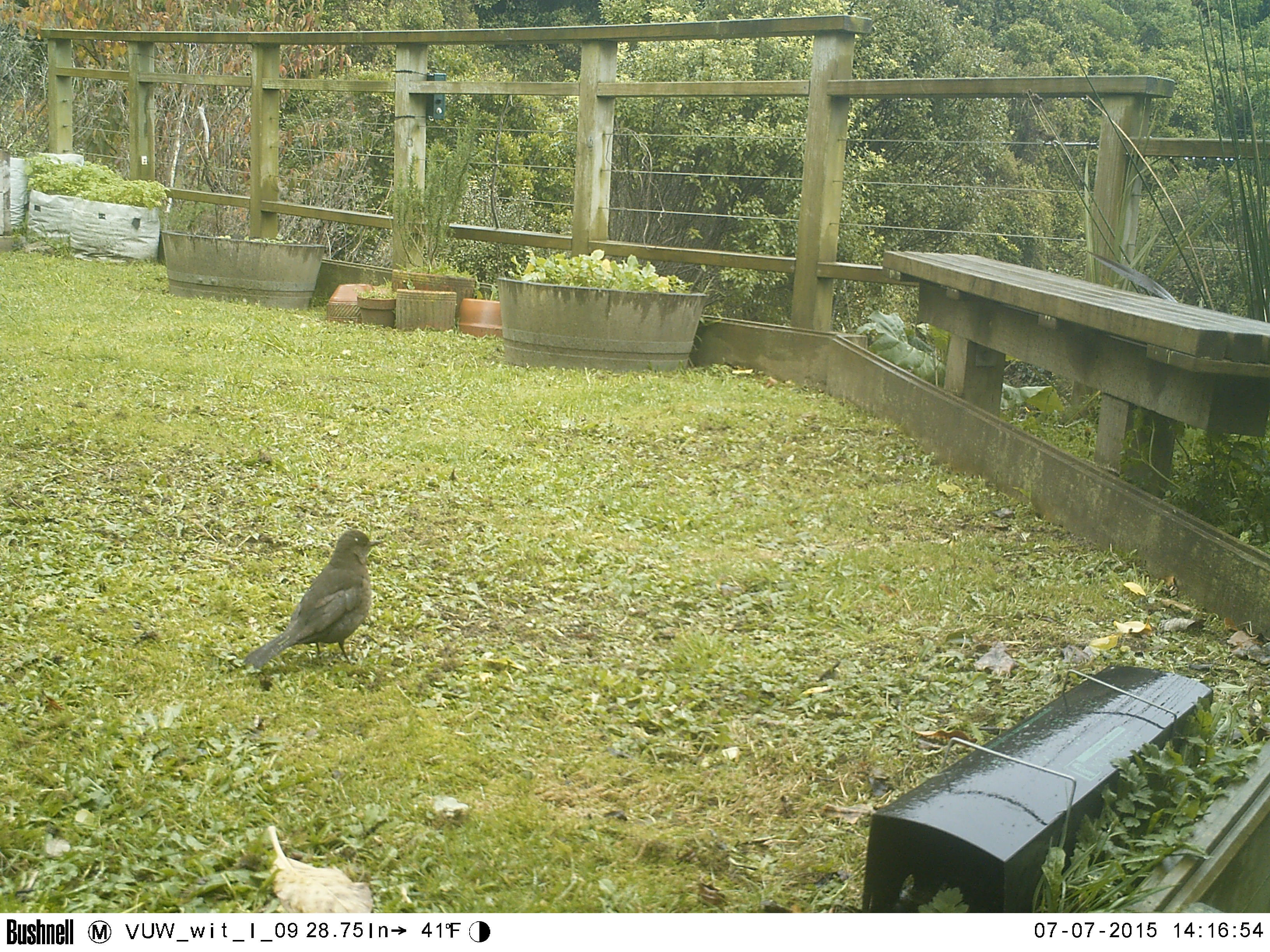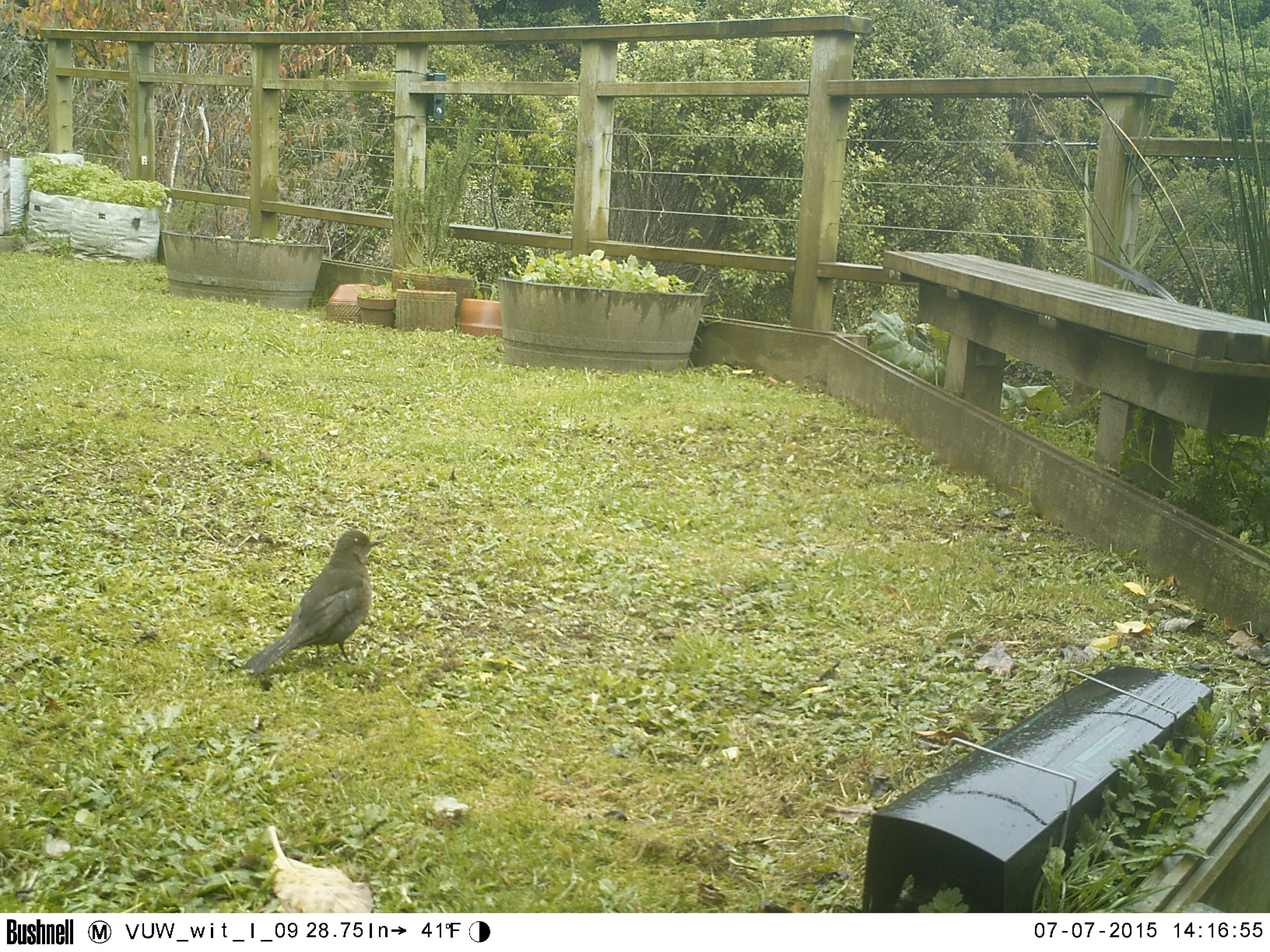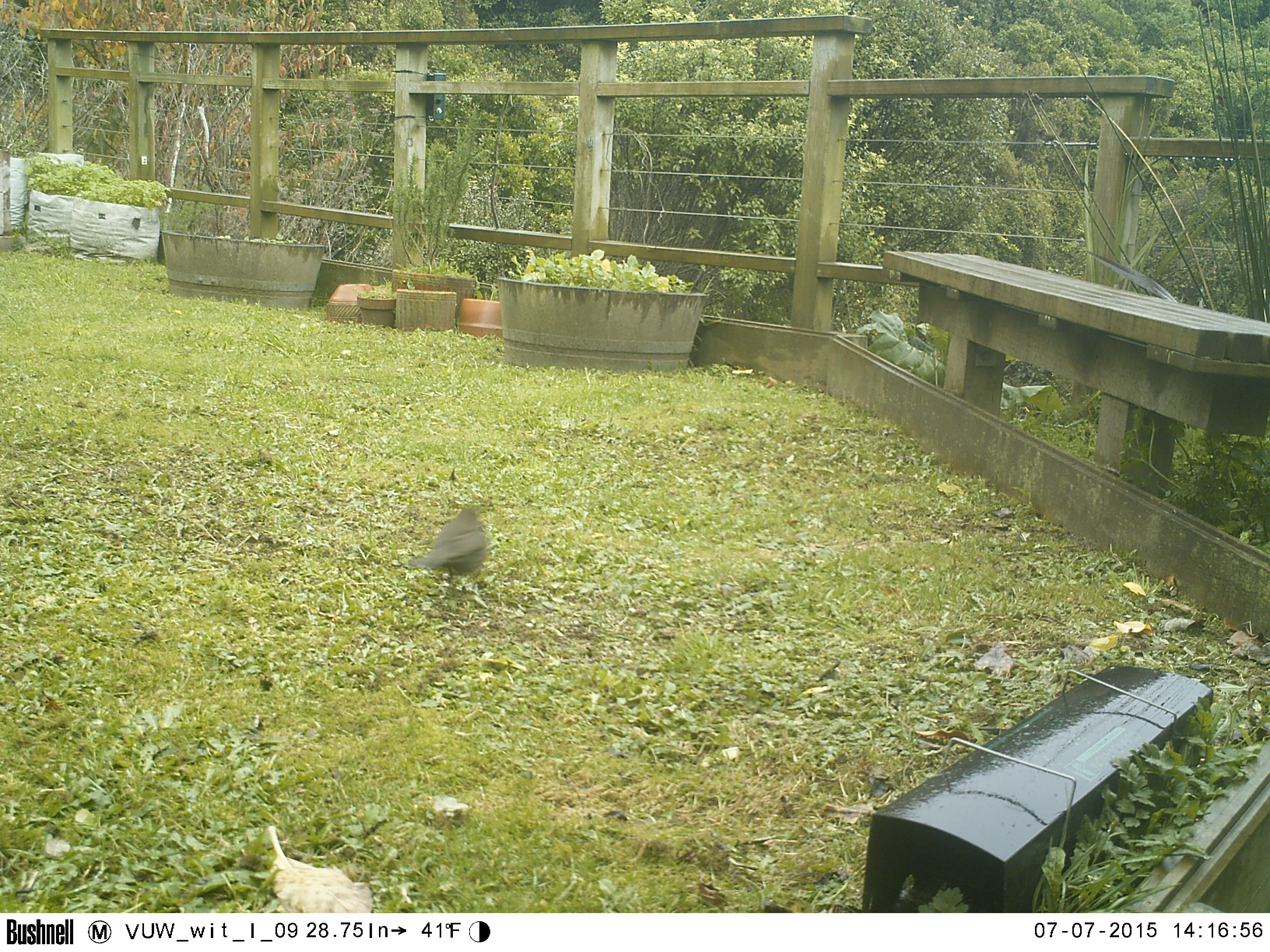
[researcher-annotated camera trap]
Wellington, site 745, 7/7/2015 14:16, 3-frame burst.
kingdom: Animalia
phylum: Chordata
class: Aves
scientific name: Aves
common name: bird